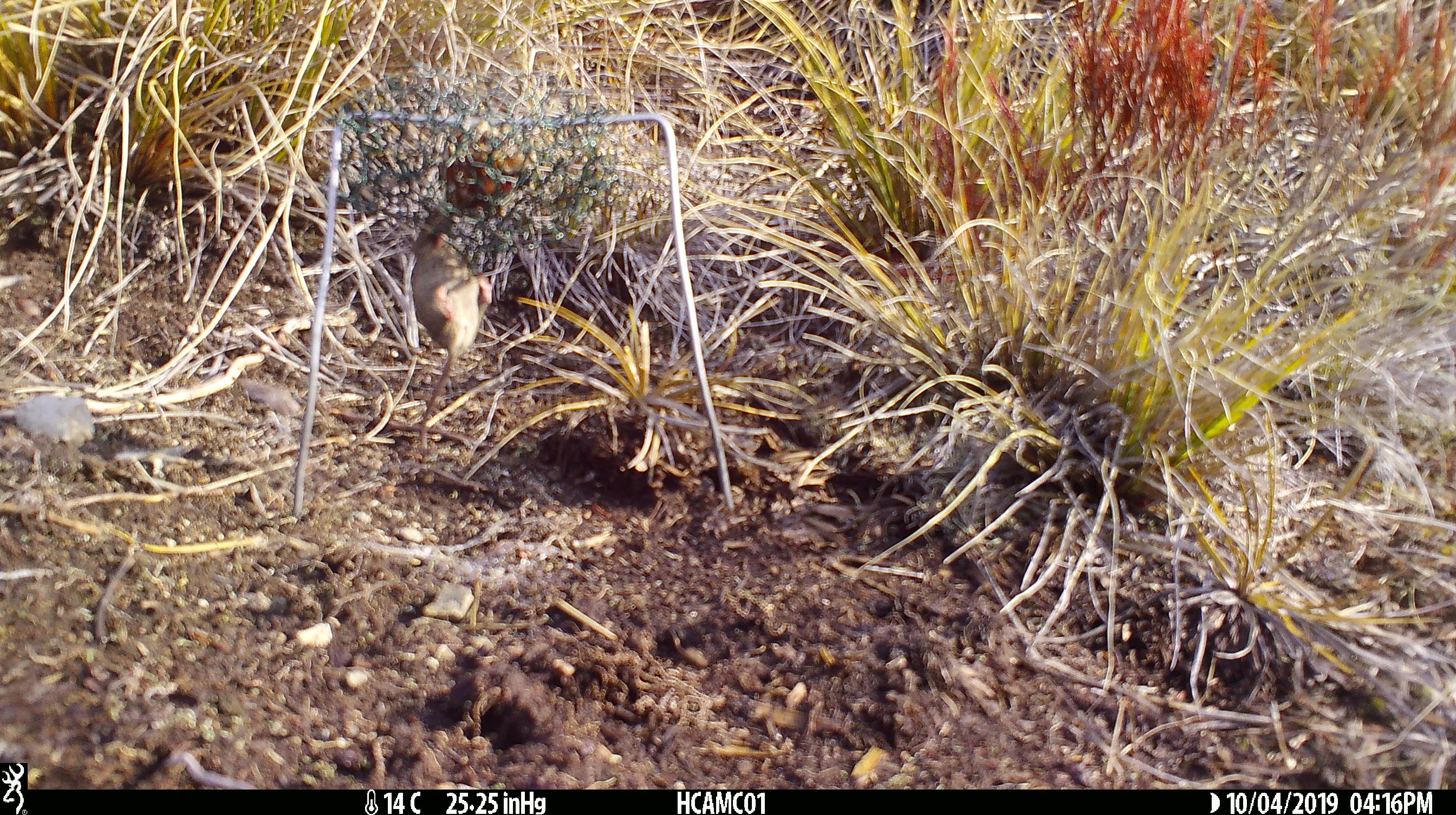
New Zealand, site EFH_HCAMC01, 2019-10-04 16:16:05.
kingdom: Animalia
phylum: Chordata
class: Mammalia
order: Rodentia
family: Muridae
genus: Mus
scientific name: Mus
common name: mouse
Mouse (Mus).